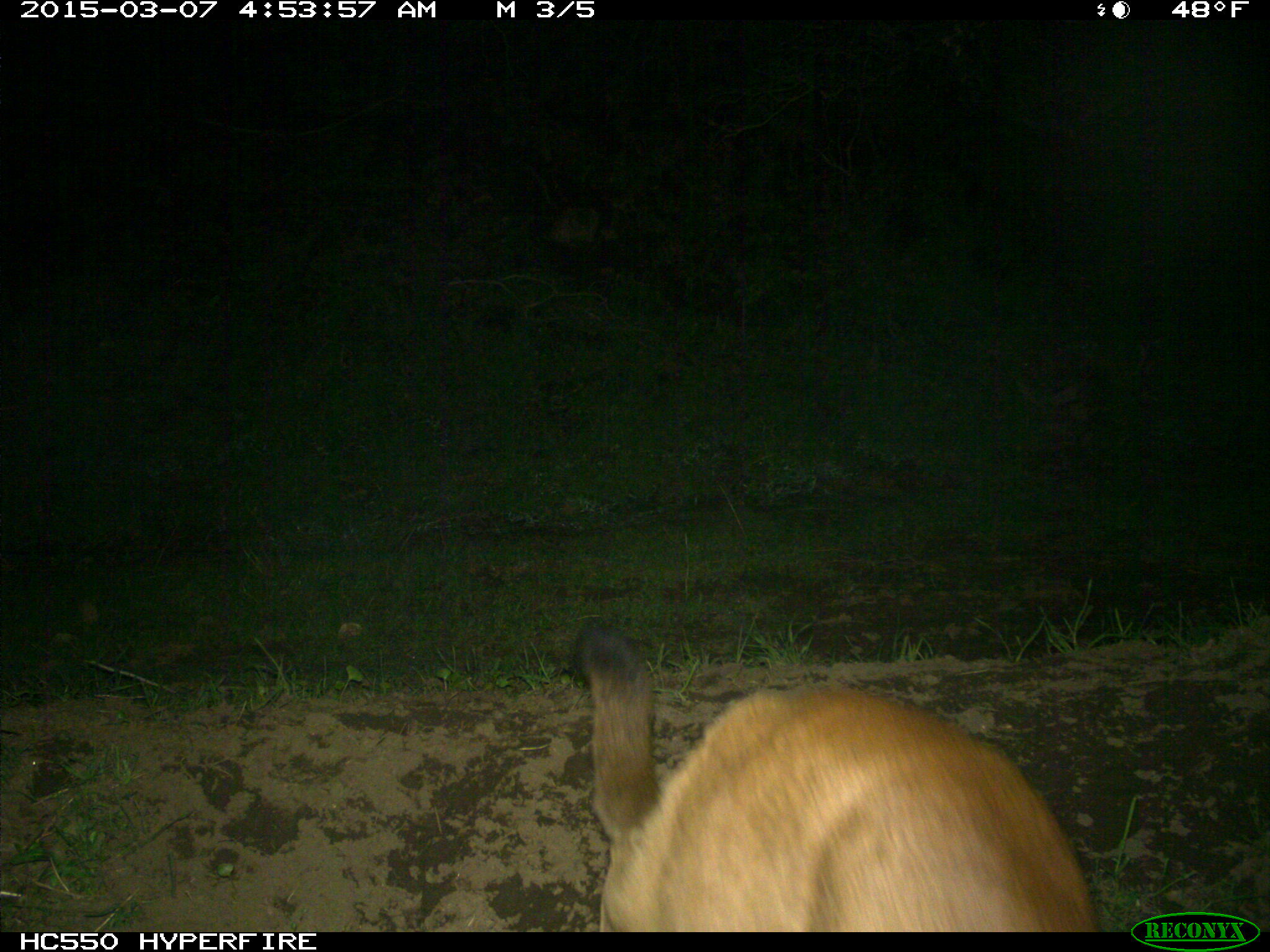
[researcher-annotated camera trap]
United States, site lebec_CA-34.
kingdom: Animalia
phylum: Chordata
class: Mammalia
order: Carnivora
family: Felidae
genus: Puma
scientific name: Puma concolor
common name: mountain lion